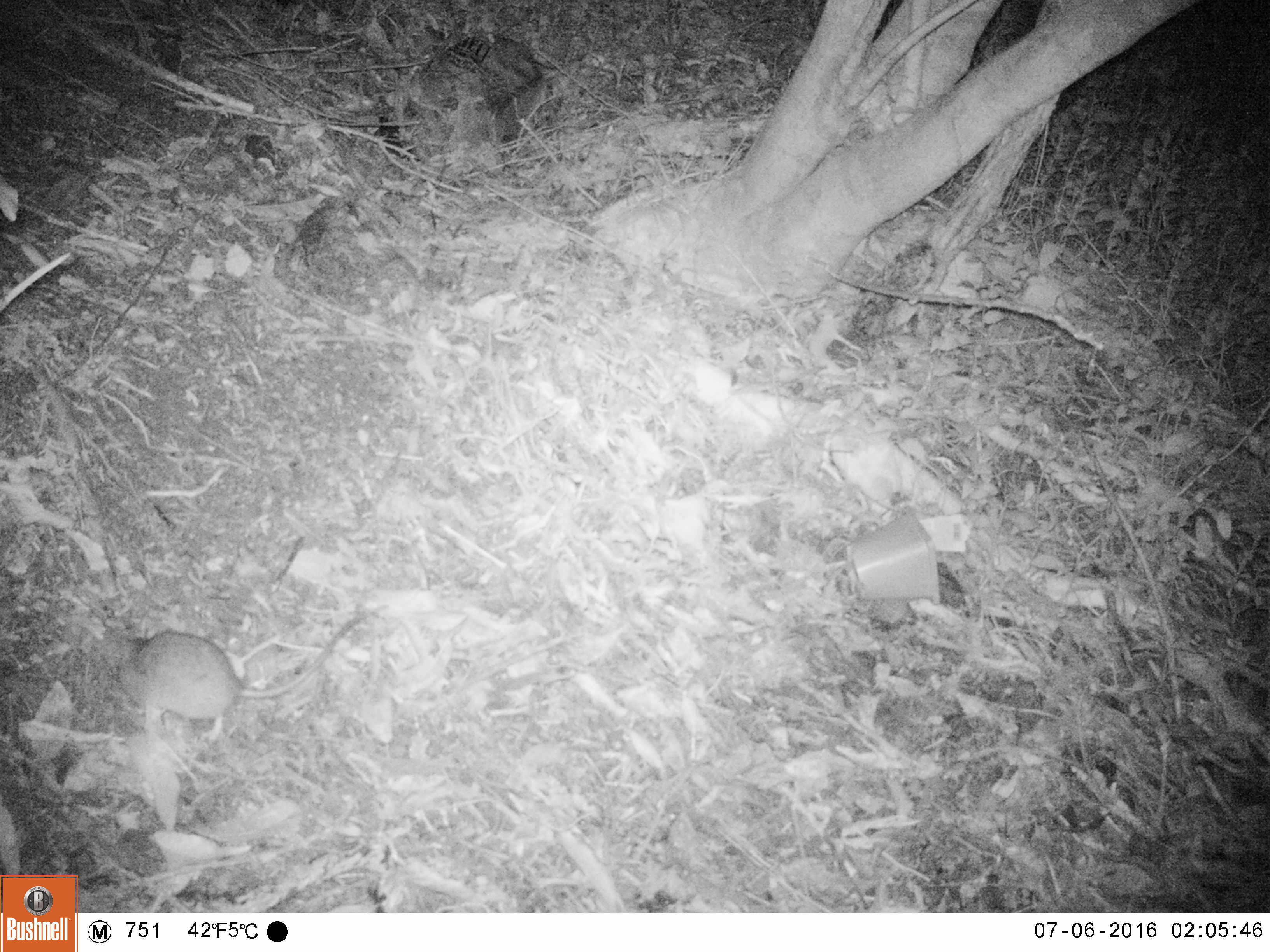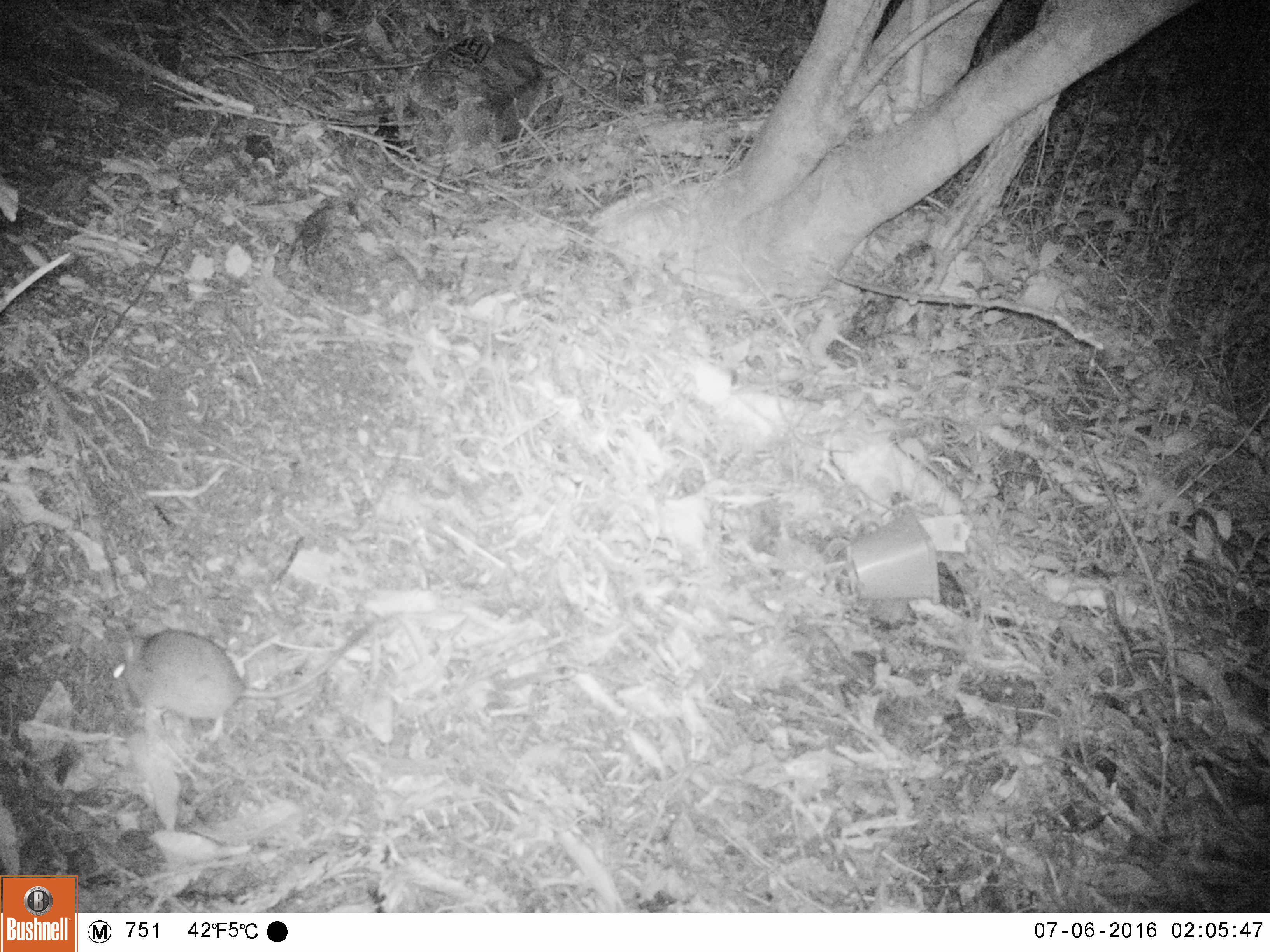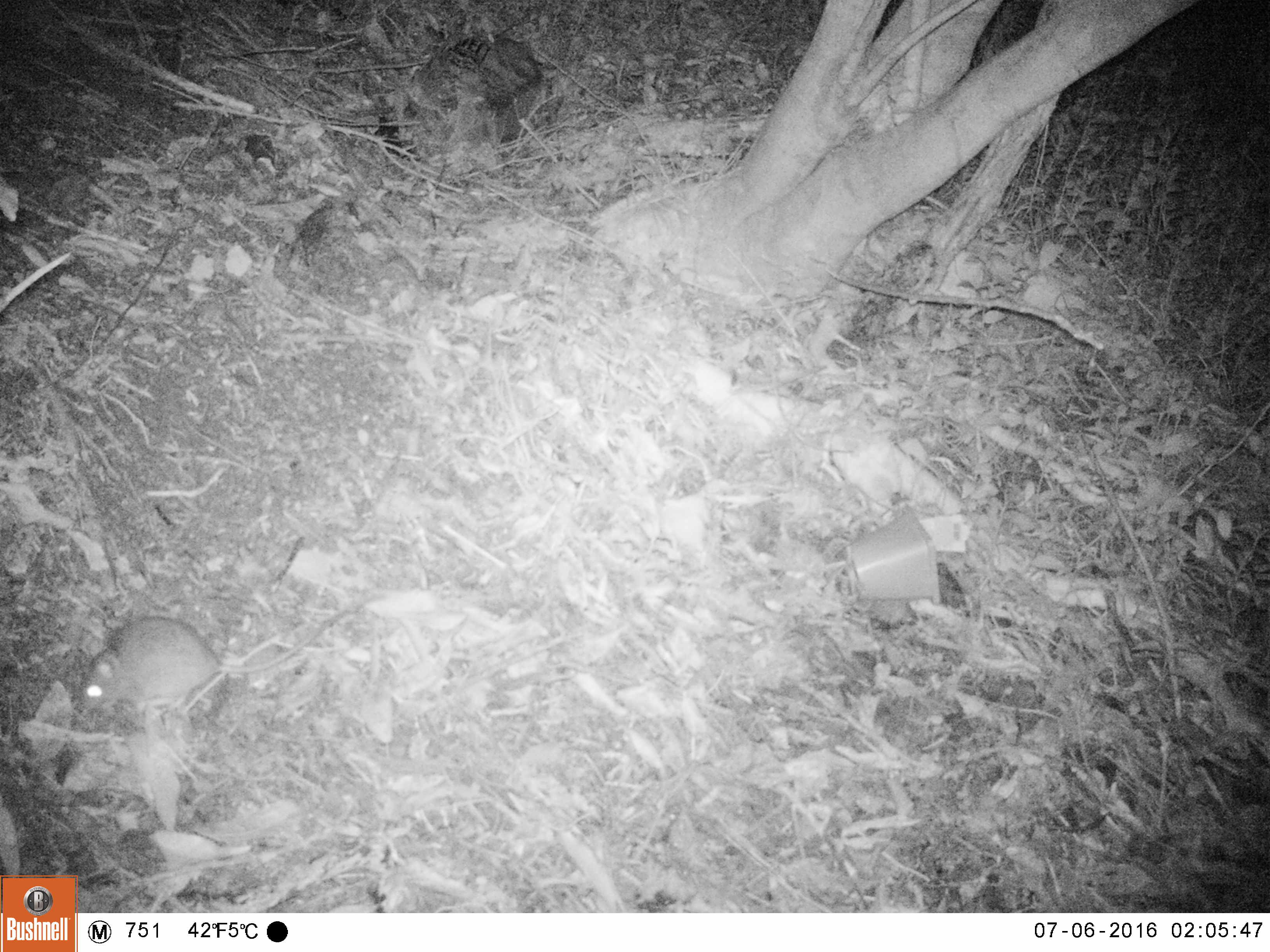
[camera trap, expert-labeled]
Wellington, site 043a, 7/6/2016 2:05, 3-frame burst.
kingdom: Animalia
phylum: Chordata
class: Mammalia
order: Rodentia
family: Muridae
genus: Rattus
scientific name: Rattus rattus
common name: ship rat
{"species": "ship rat (Rattus rattus)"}